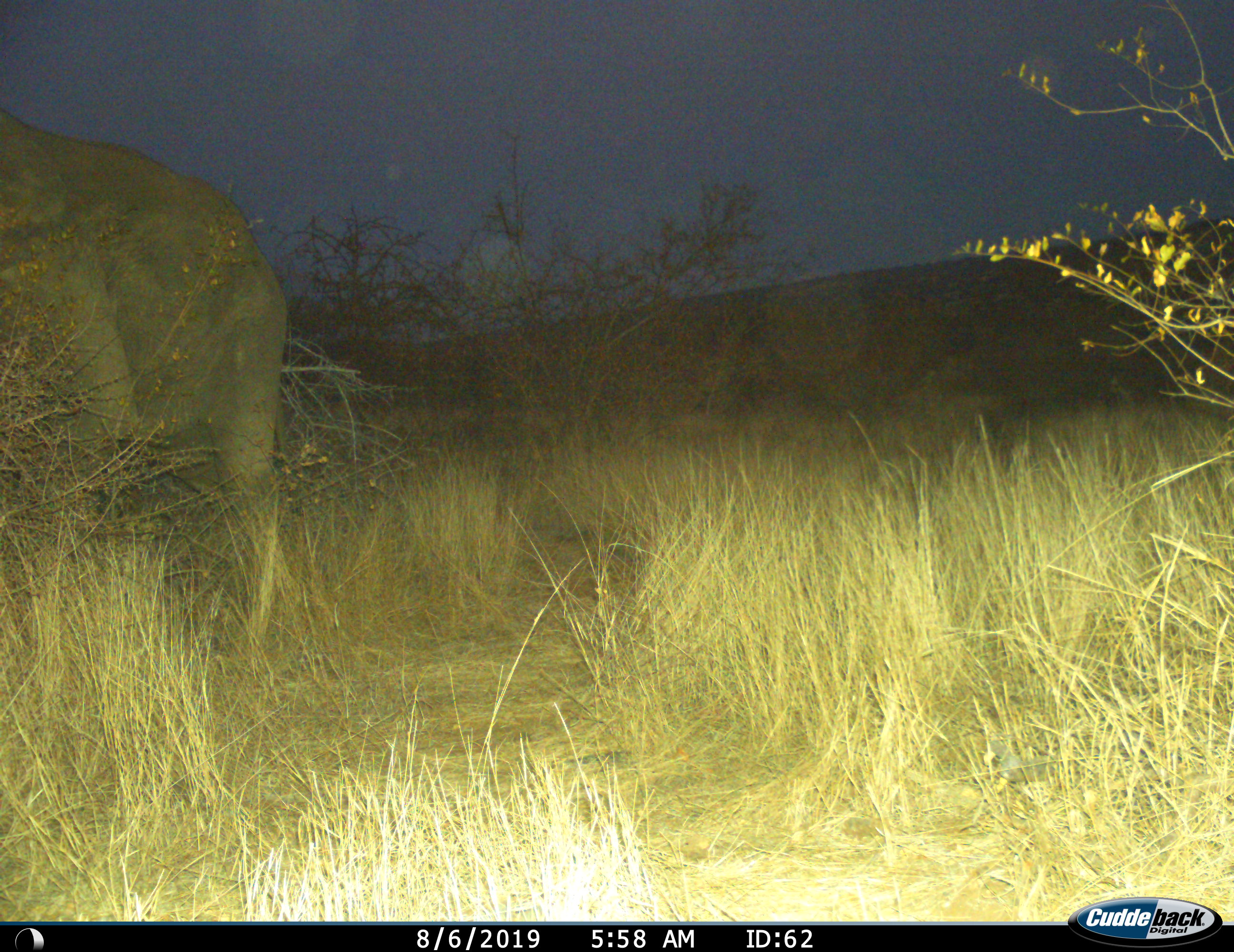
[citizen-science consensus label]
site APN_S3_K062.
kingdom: Animalia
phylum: Chordata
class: Mammalia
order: Proboscidea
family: Elephantidae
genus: Loxodonta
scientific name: Loxodonta africana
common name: african bush elephant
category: elephant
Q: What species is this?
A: Elephant (african bush elephant) (Loxodonta africana).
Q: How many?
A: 1.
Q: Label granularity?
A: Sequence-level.